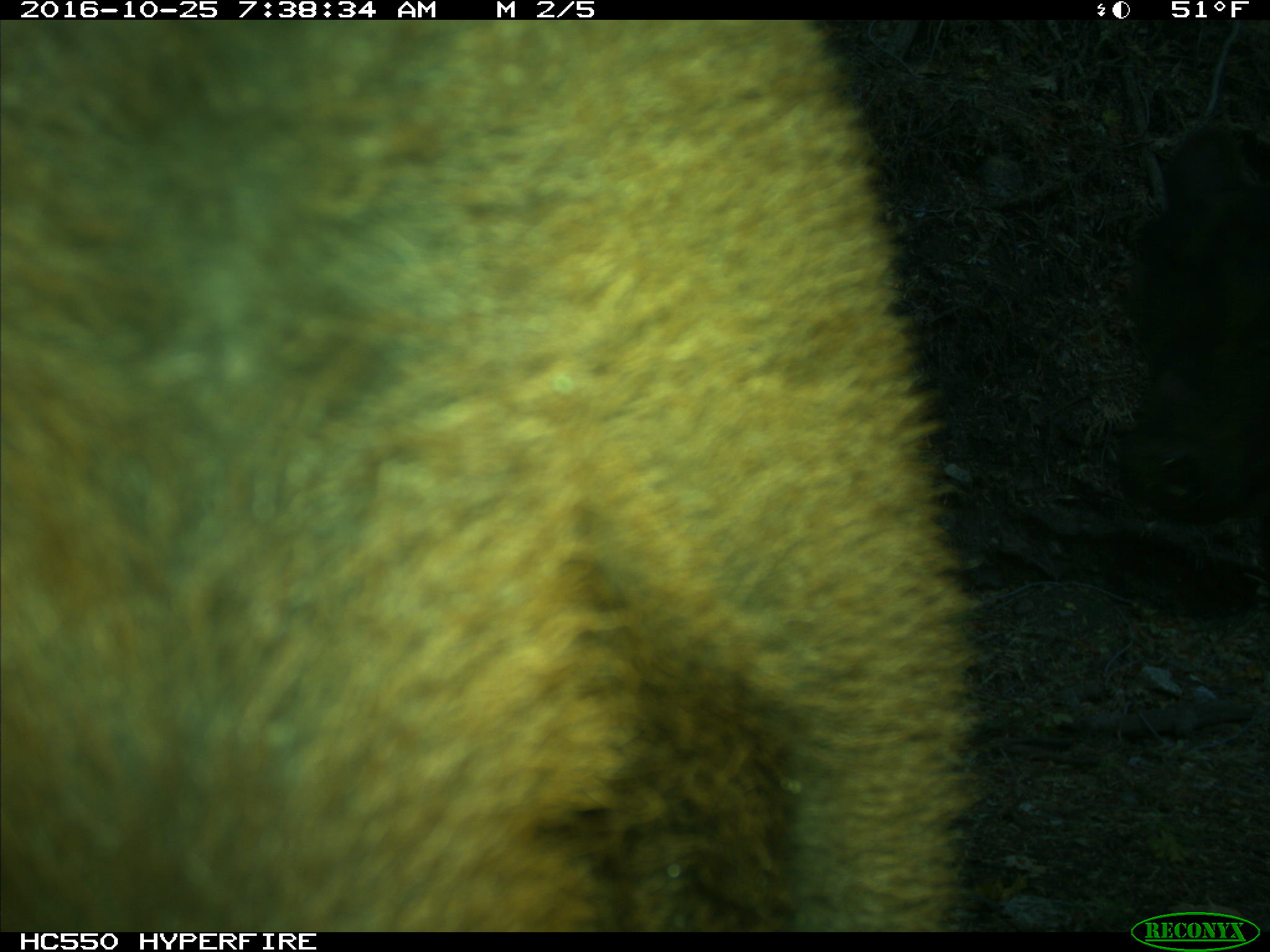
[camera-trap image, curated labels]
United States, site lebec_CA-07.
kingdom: Animalia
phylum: Chordata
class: Mammalia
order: Artiodactyla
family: Bovidae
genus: Bos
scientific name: Bos taurus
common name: domestic cow